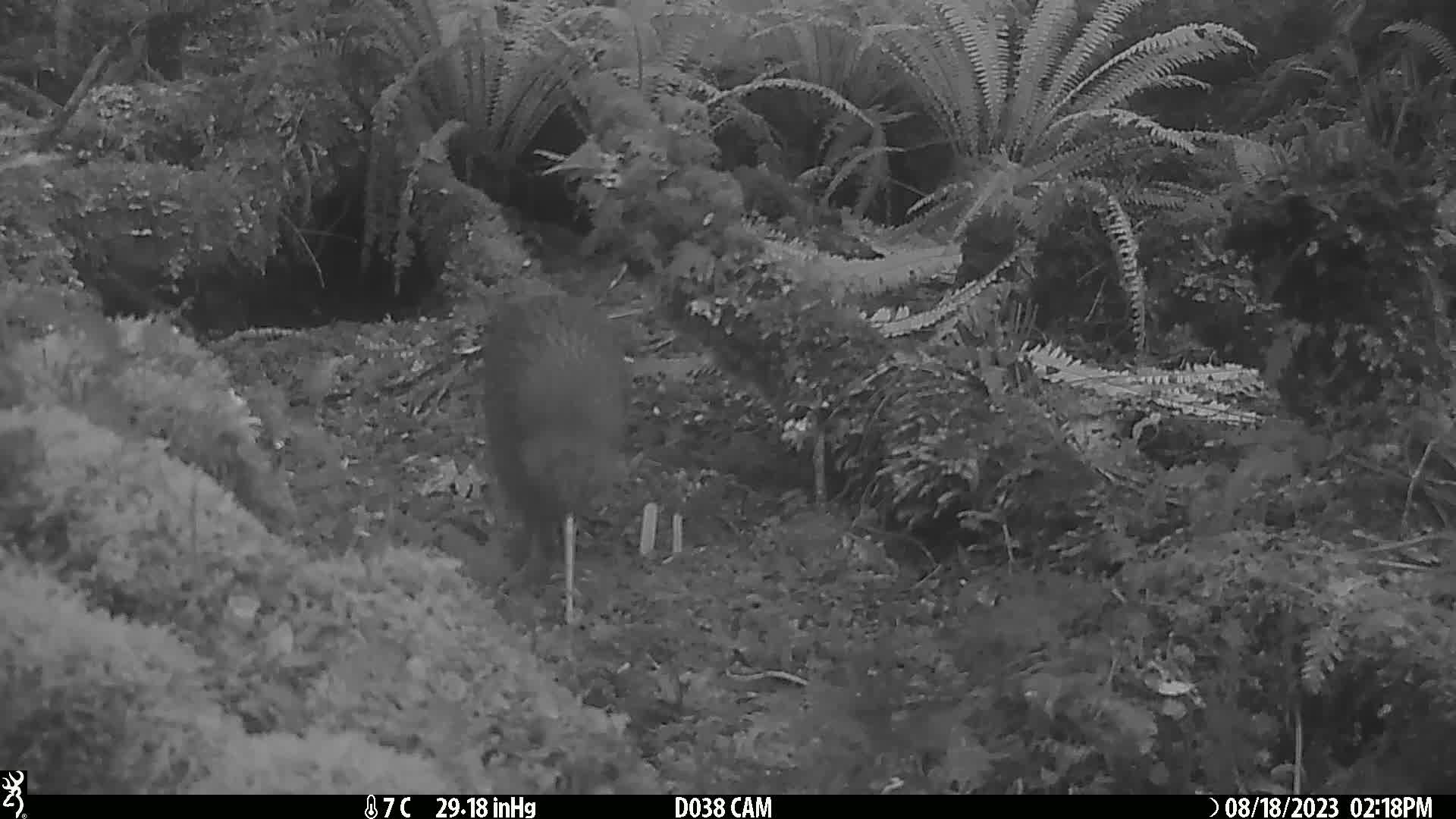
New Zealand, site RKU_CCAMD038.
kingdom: Animalia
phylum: Chordata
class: Aves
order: Apterygiformes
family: Apterygidae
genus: Apteryx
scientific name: Apteryx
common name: kiwi